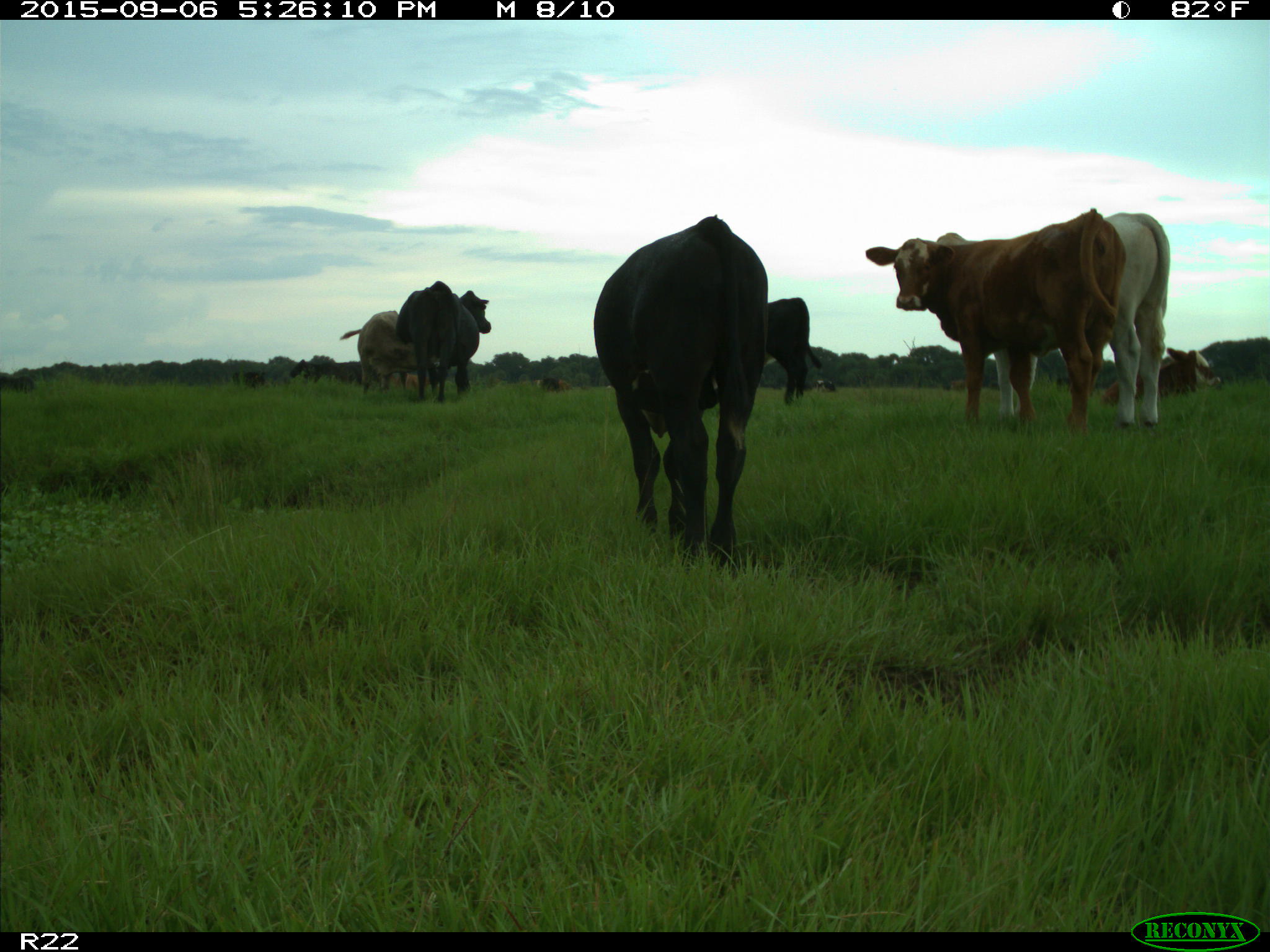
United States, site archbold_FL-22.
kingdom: Animalia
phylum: Chordata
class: Mammalia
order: Artiodactyla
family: Bovidae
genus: Bos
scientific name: Bos taurus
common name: domestic cow